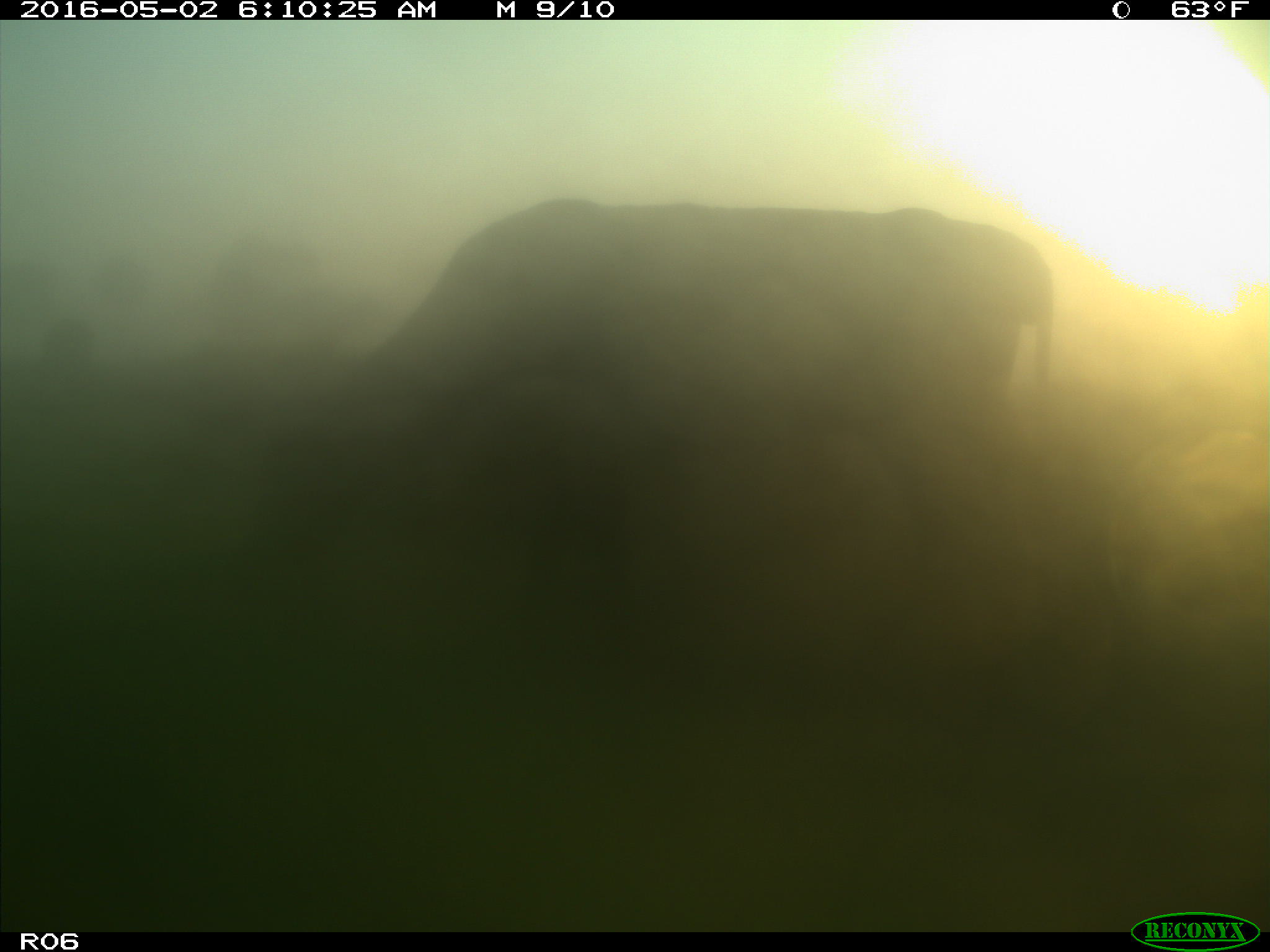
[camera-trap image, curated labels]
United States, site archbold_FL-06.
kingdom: Animalia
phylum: Chordata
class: Mammalia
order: Artiodactyla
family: Bovidae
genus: Bos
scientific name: Bos taurus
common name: domestic cow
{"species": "Bos taurus (domestic cow)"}